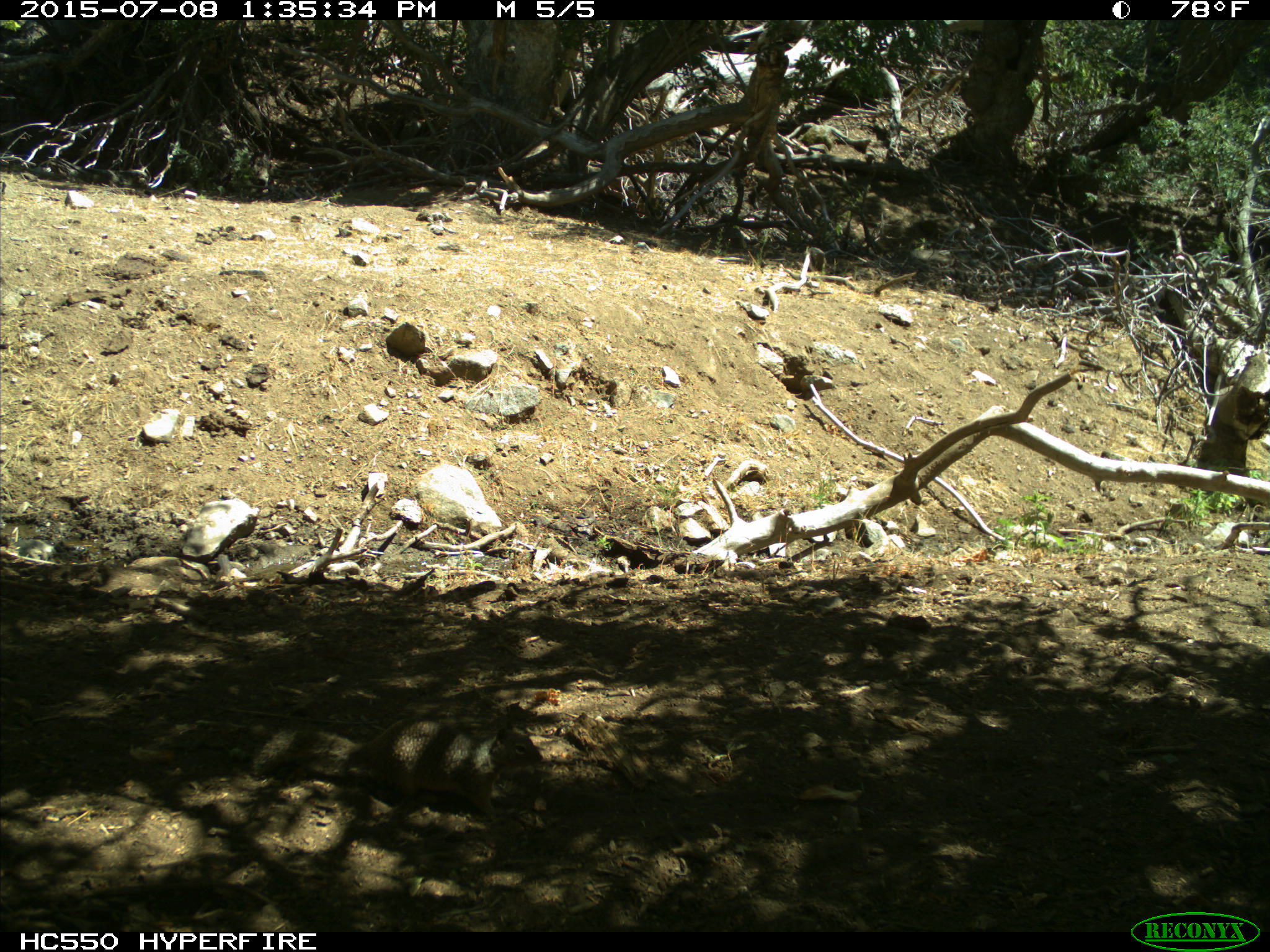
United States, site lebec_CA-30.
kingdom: Animalia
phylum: Chordata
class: Mammalia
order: Rodentia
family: Sciuridae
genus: Otospermophilus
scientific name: Otospermophilus beecheyi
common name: california ground squirrel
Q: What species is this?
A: Otospermophilus beecheyi (california ground squirrel).